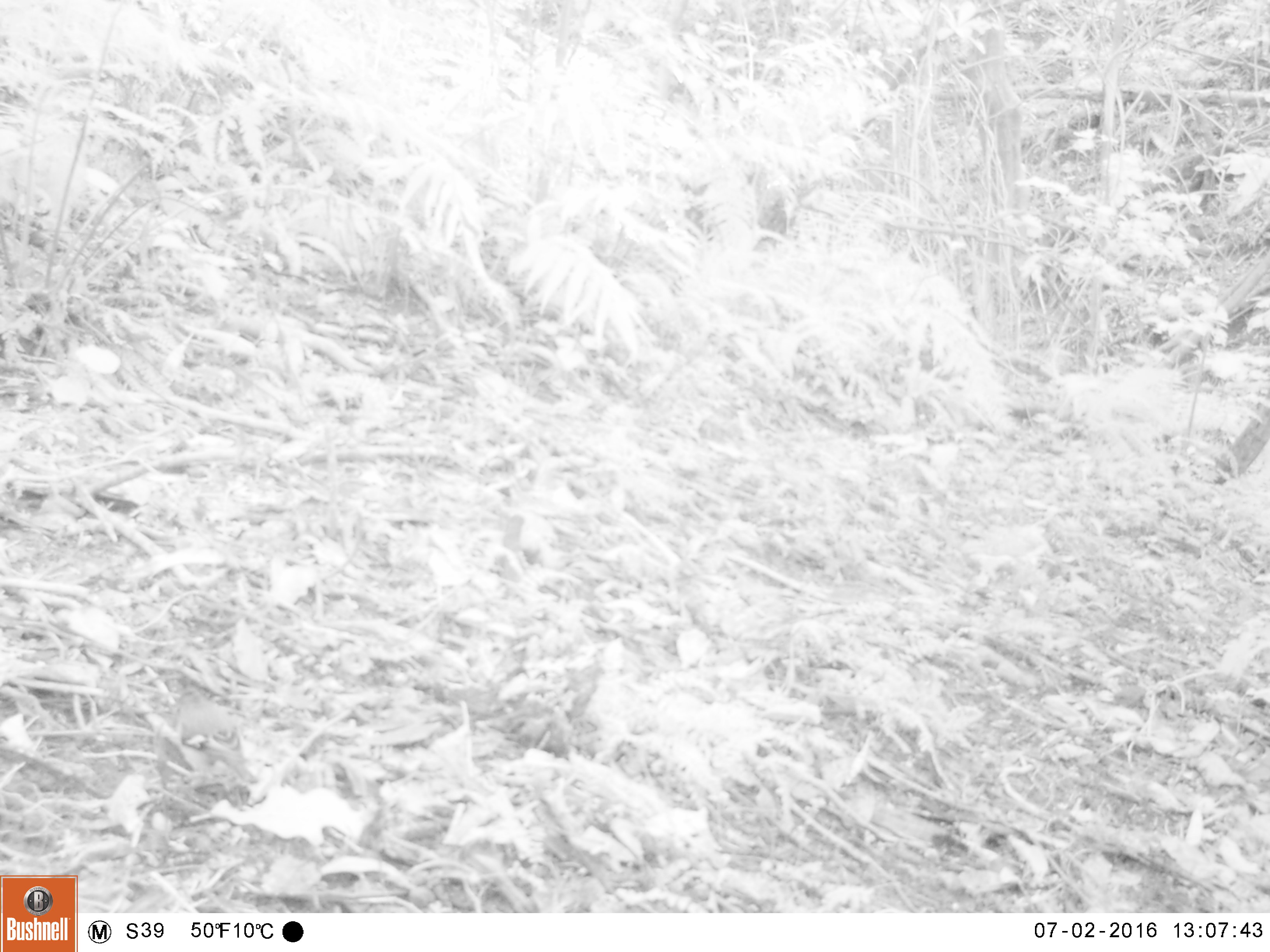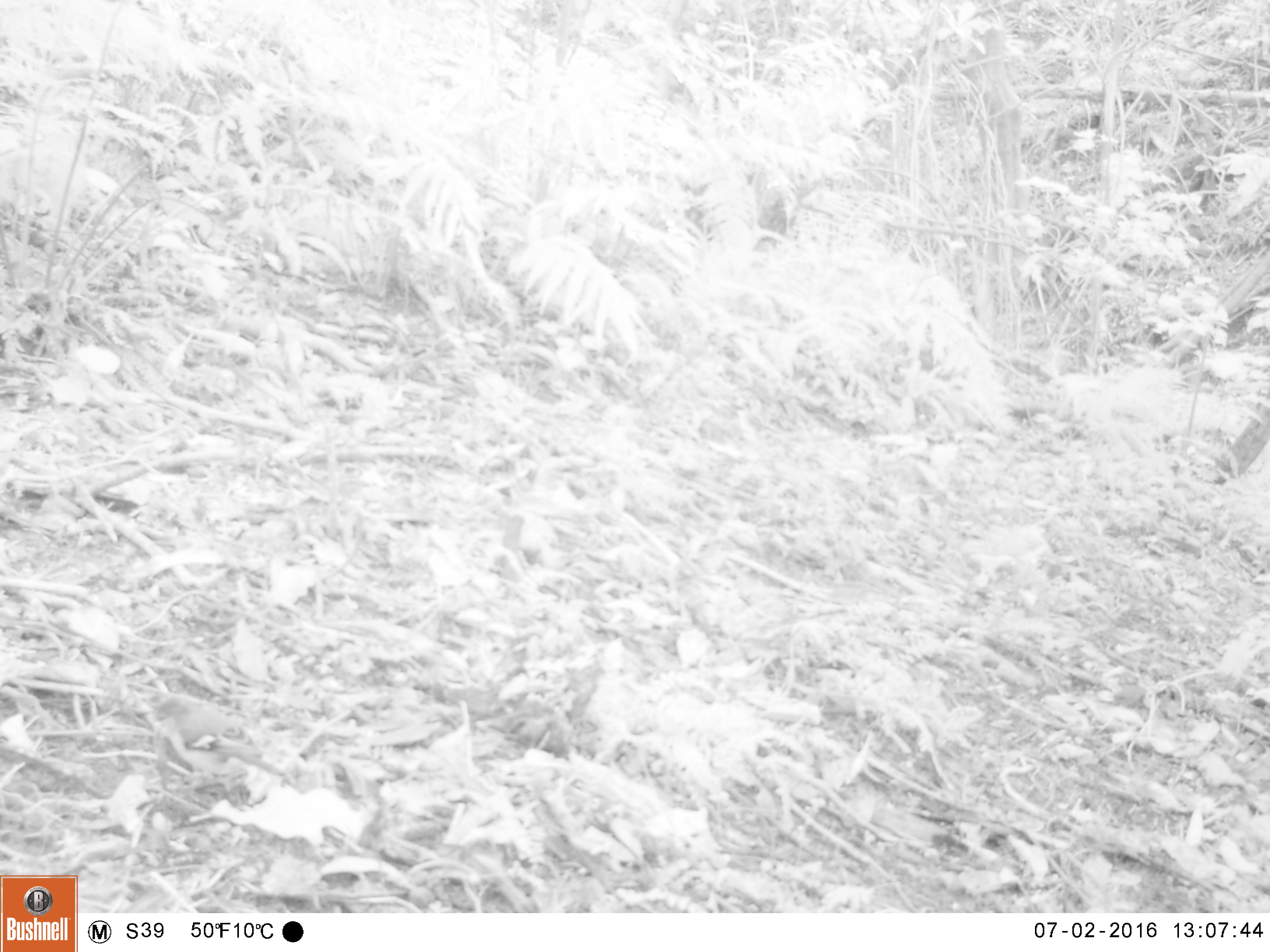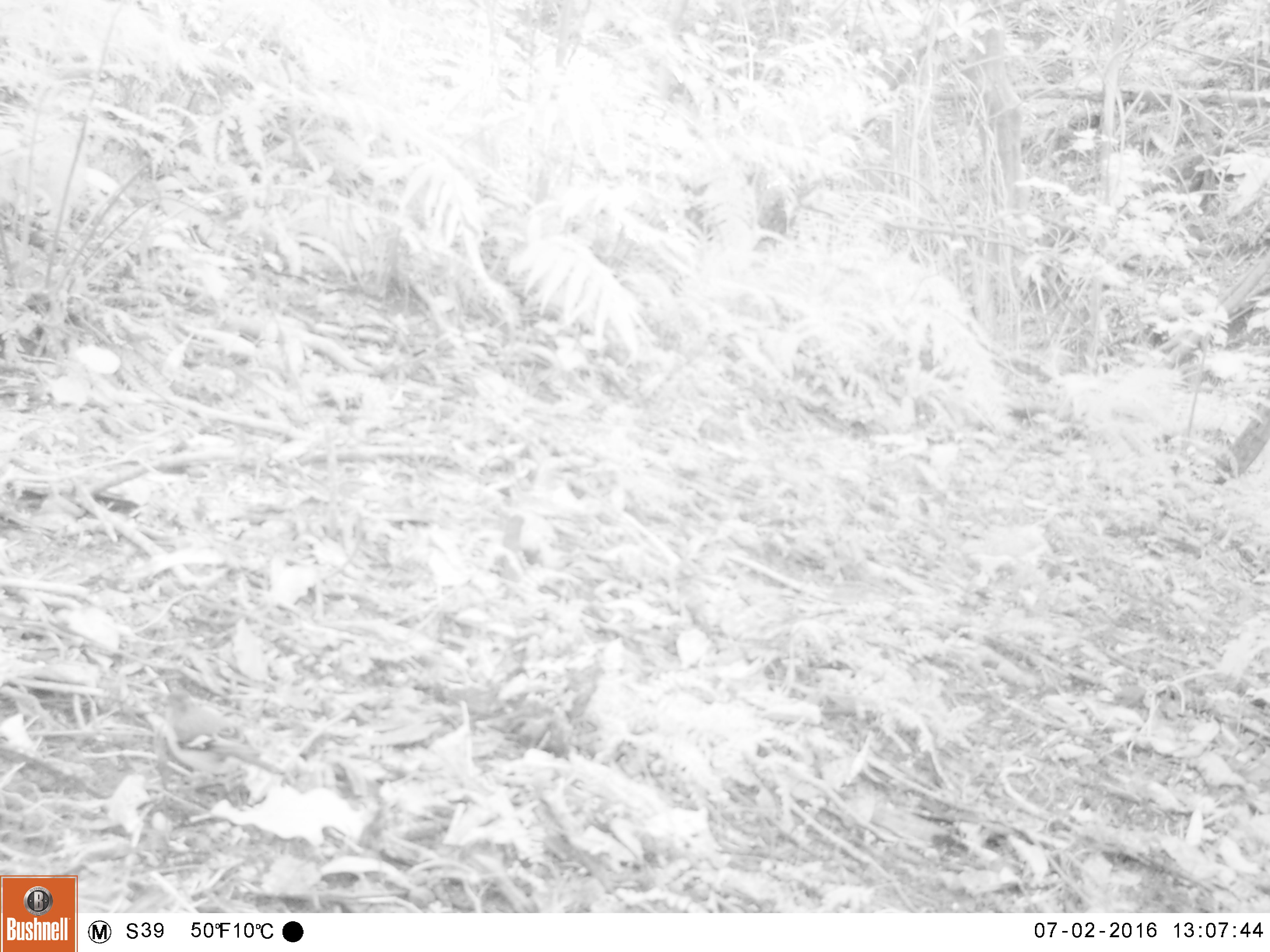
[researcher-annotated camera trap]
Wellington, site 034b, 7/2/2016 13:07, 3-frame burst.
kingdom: Animalia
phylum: Chordata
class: Aves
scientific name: Aves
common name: bird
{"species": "bird (Aves)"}